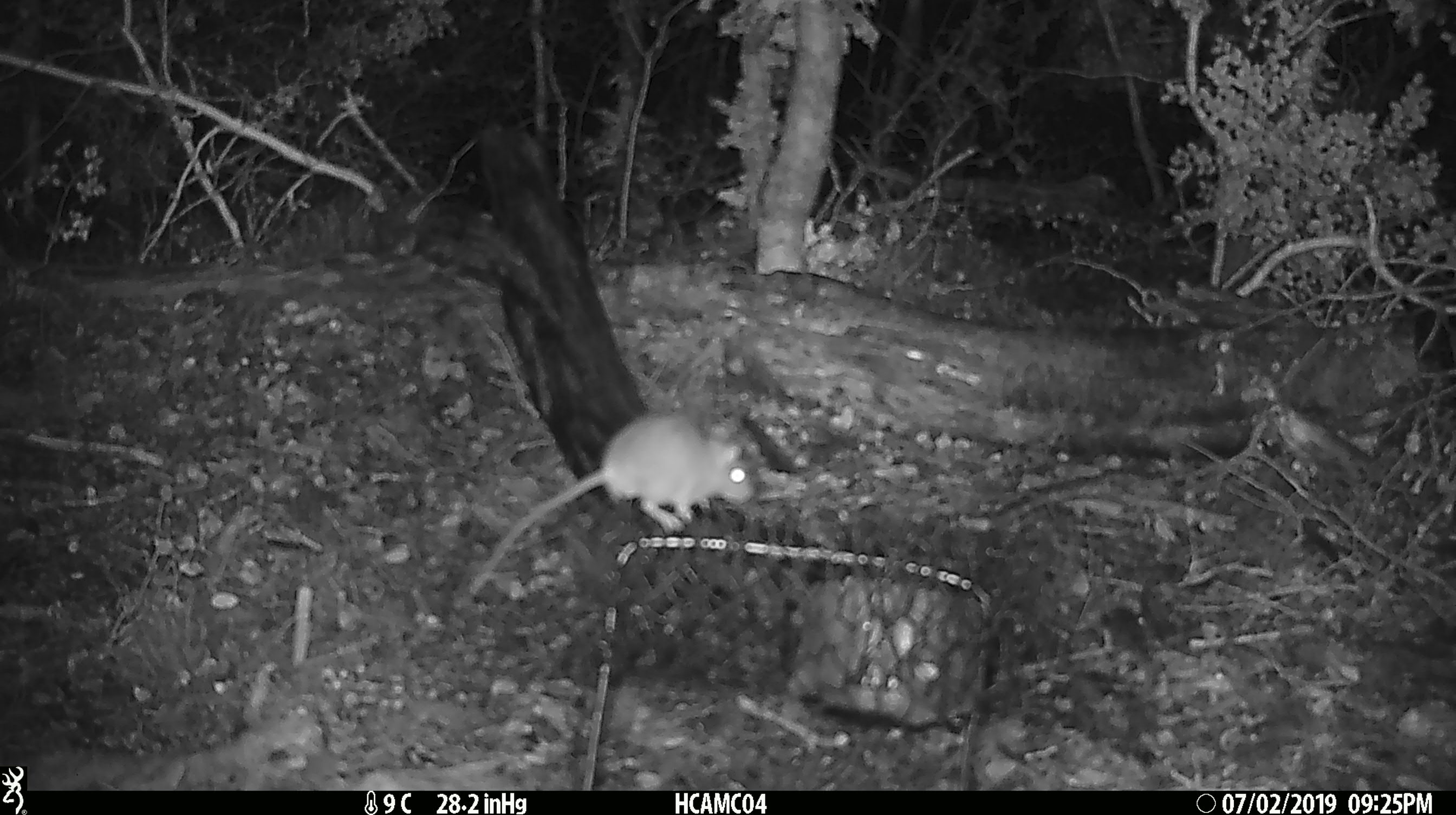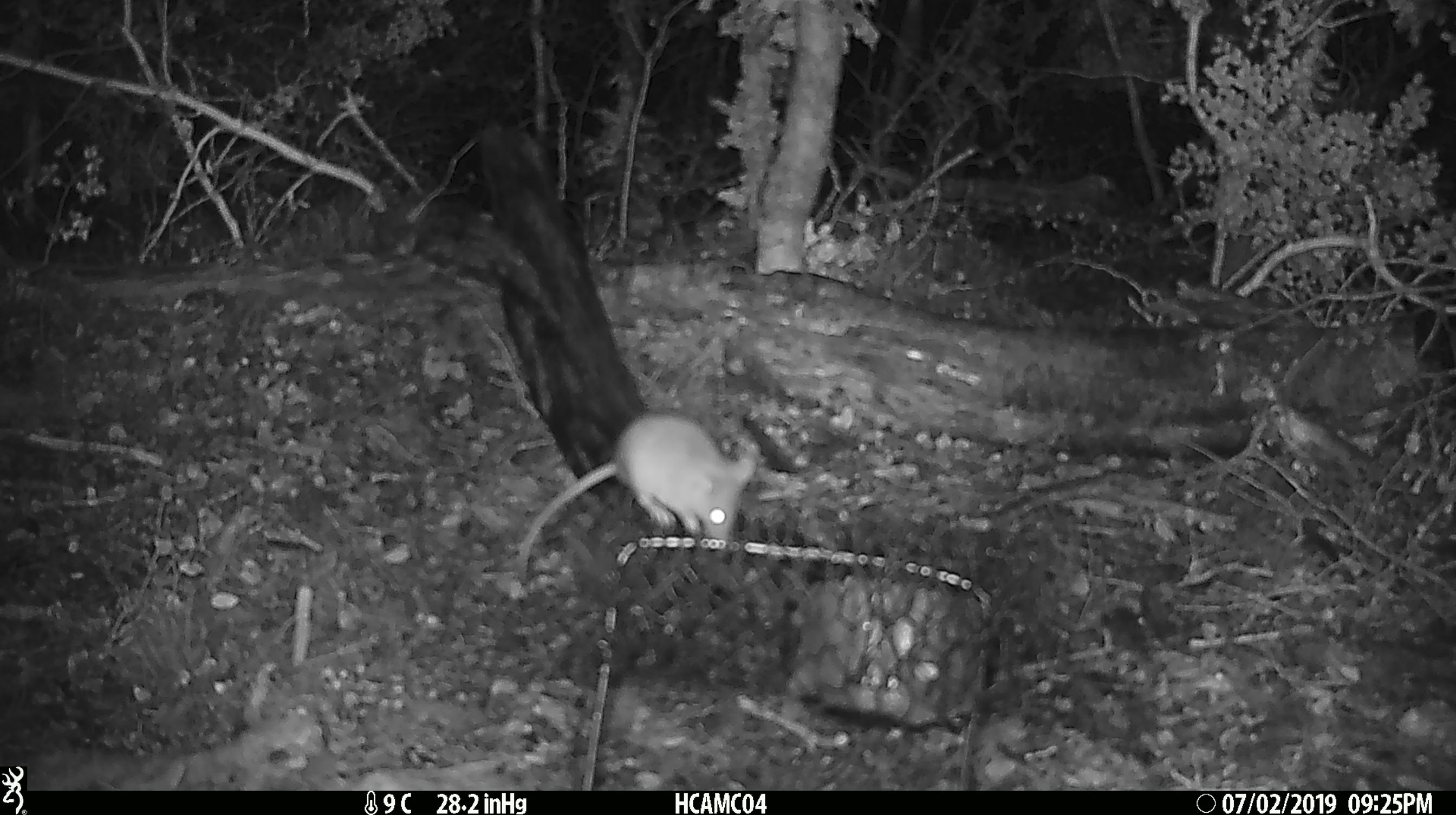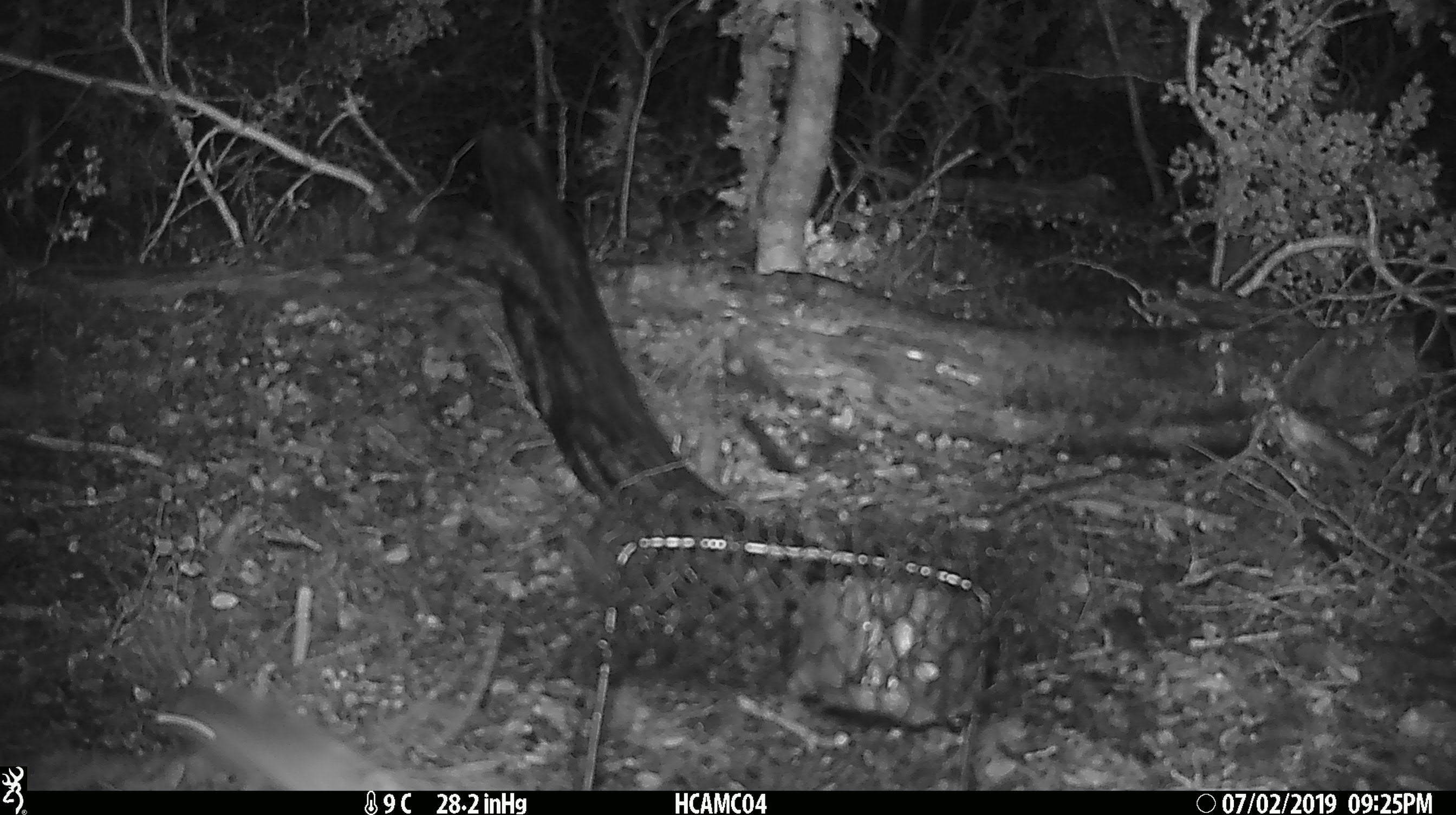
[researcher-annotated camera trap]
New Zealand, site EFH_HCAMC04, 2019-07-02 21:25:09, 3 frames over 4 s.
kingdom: Animalia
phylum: Chordata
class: Mammalia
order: Rodentia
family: Muridae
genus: Mus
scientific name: Mus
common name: mouse